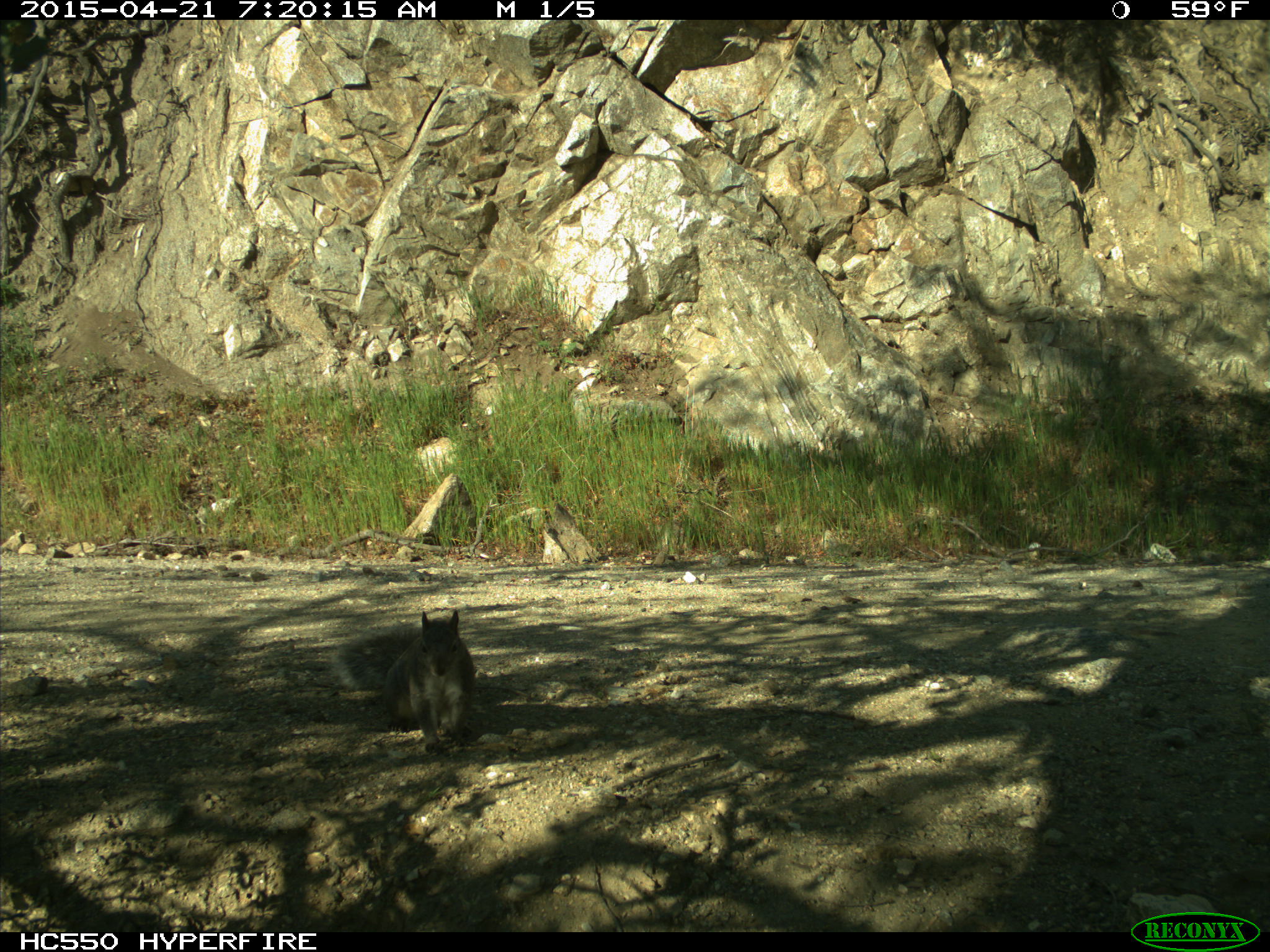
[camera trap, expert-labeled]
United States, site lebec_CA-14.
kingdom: Animalia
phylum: Chordata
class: Mammalia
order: Rodentia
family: Sciuridae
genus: Sciurus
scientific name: Sciurus carolinensis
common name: eastern gray squirrel